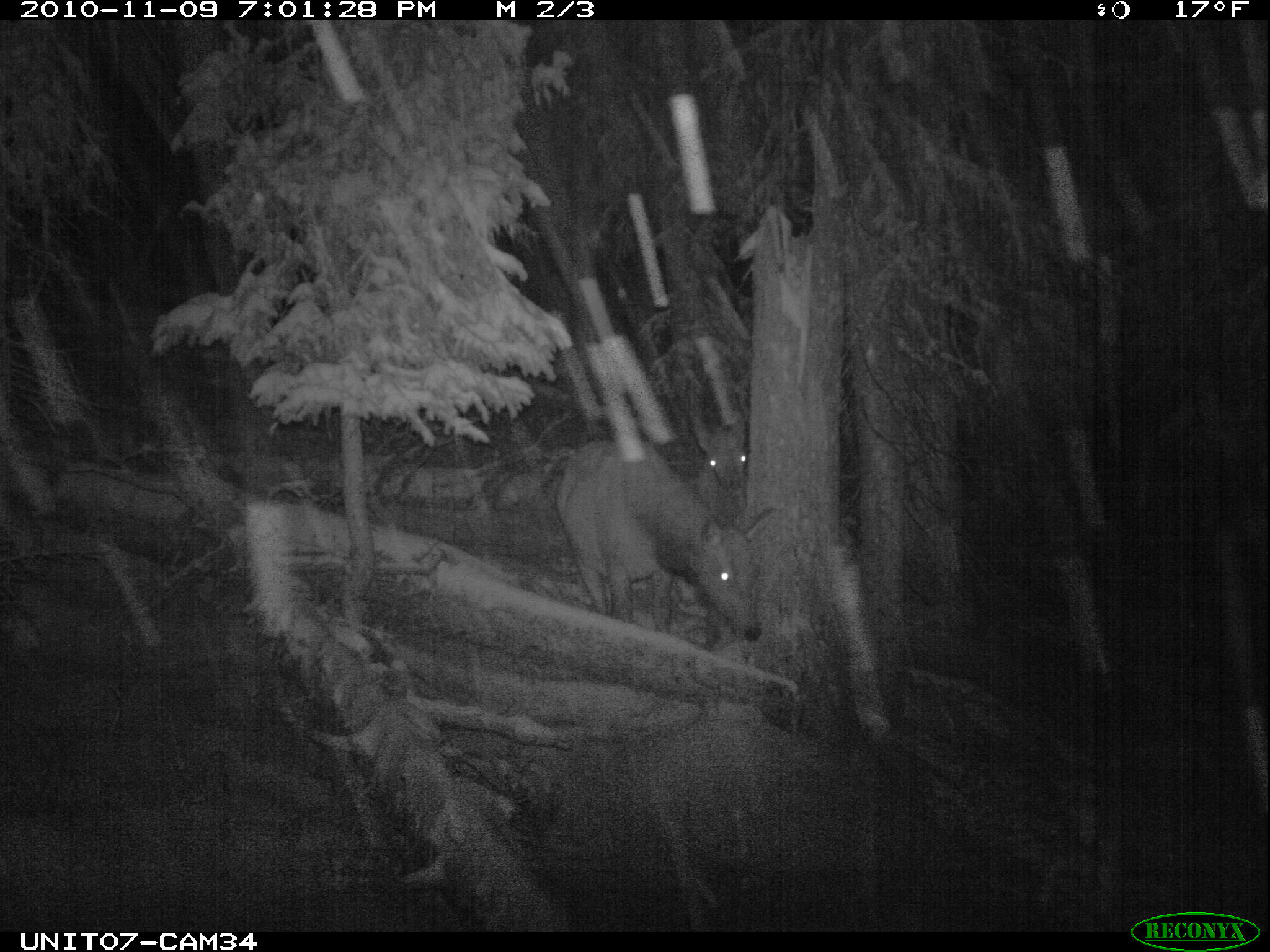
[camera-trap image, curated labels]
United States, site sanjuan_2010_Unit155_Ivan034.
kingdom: Animalia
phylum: Chordata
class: Mammalia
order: Artiodactyla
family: Cervidae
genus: Cervus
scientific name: Cervus elaphus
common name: red deer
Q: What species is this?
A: Cervus elaphus (red deer).